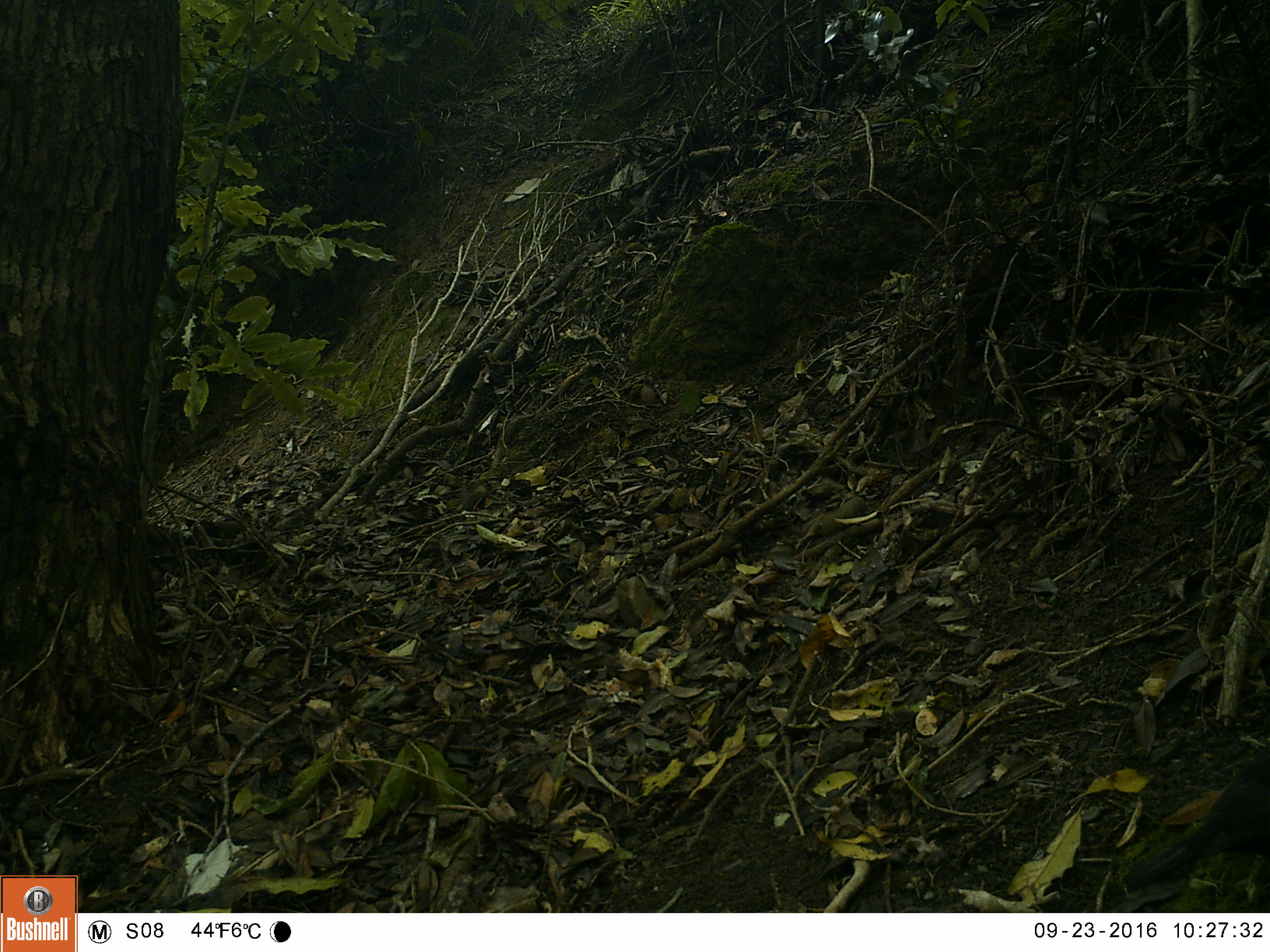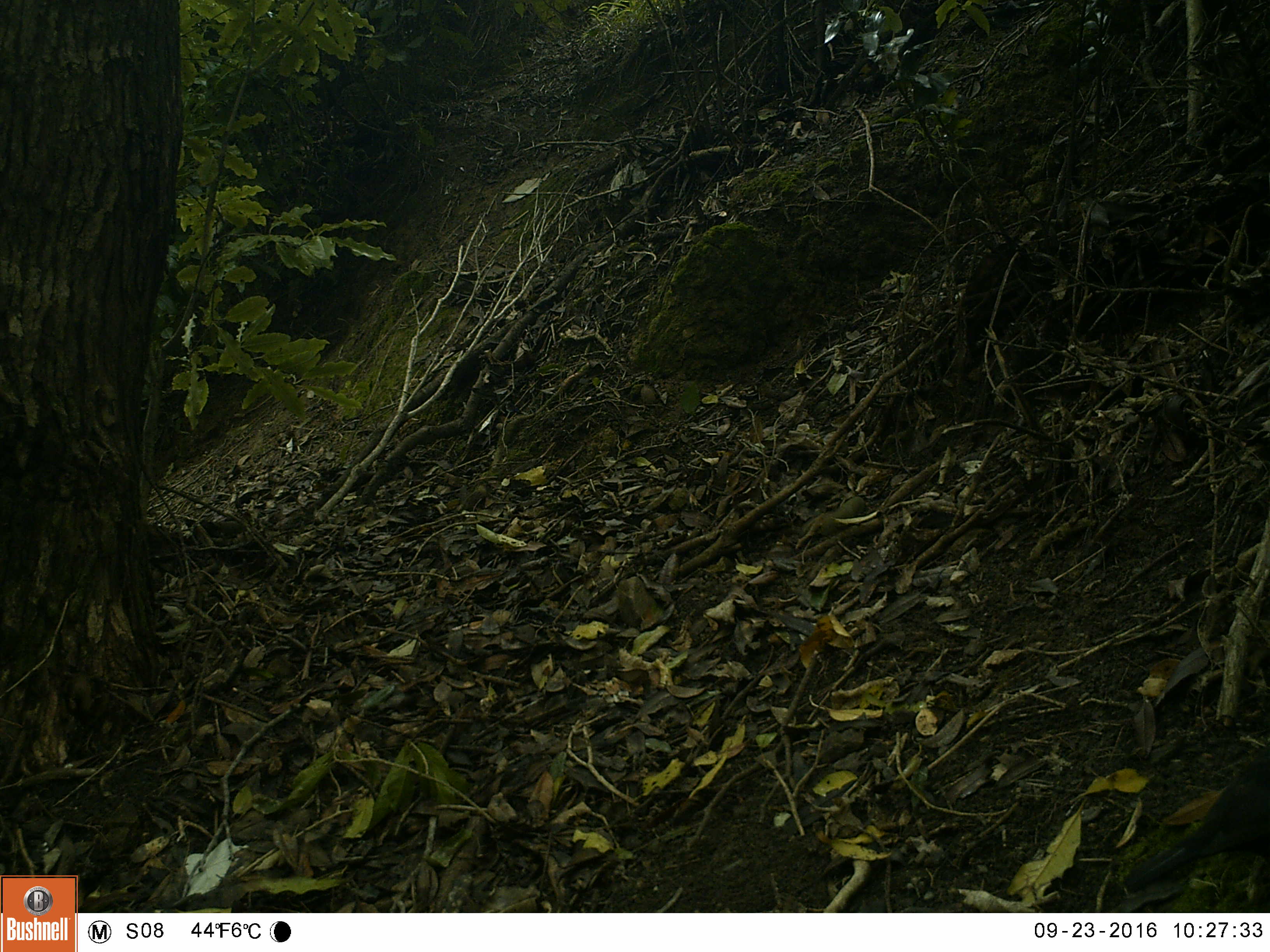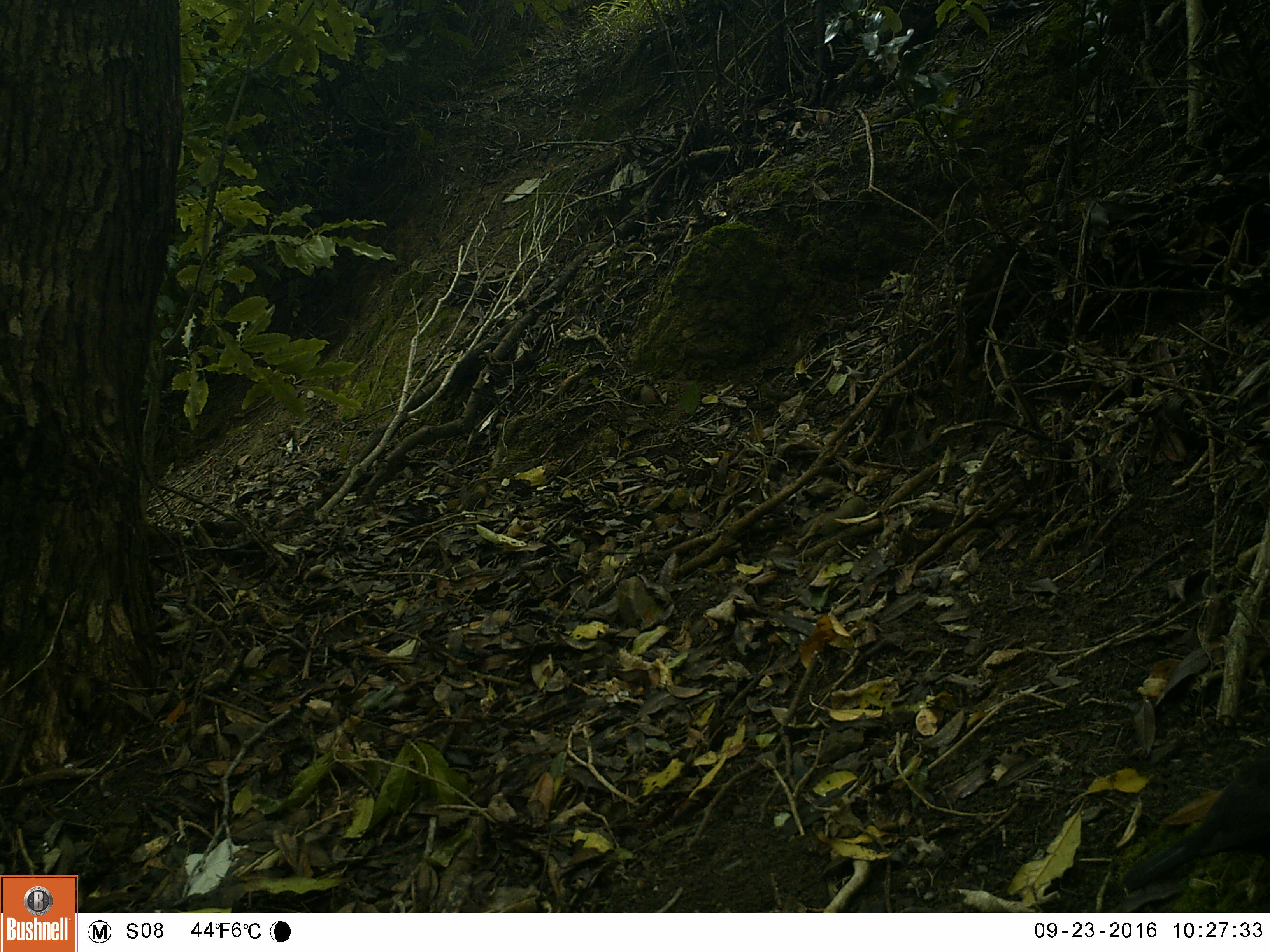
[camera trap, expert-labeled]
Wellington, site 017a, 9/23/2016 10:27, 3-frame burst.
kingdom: Animalia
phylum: Chordata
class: Aves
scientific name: Aves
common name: bird